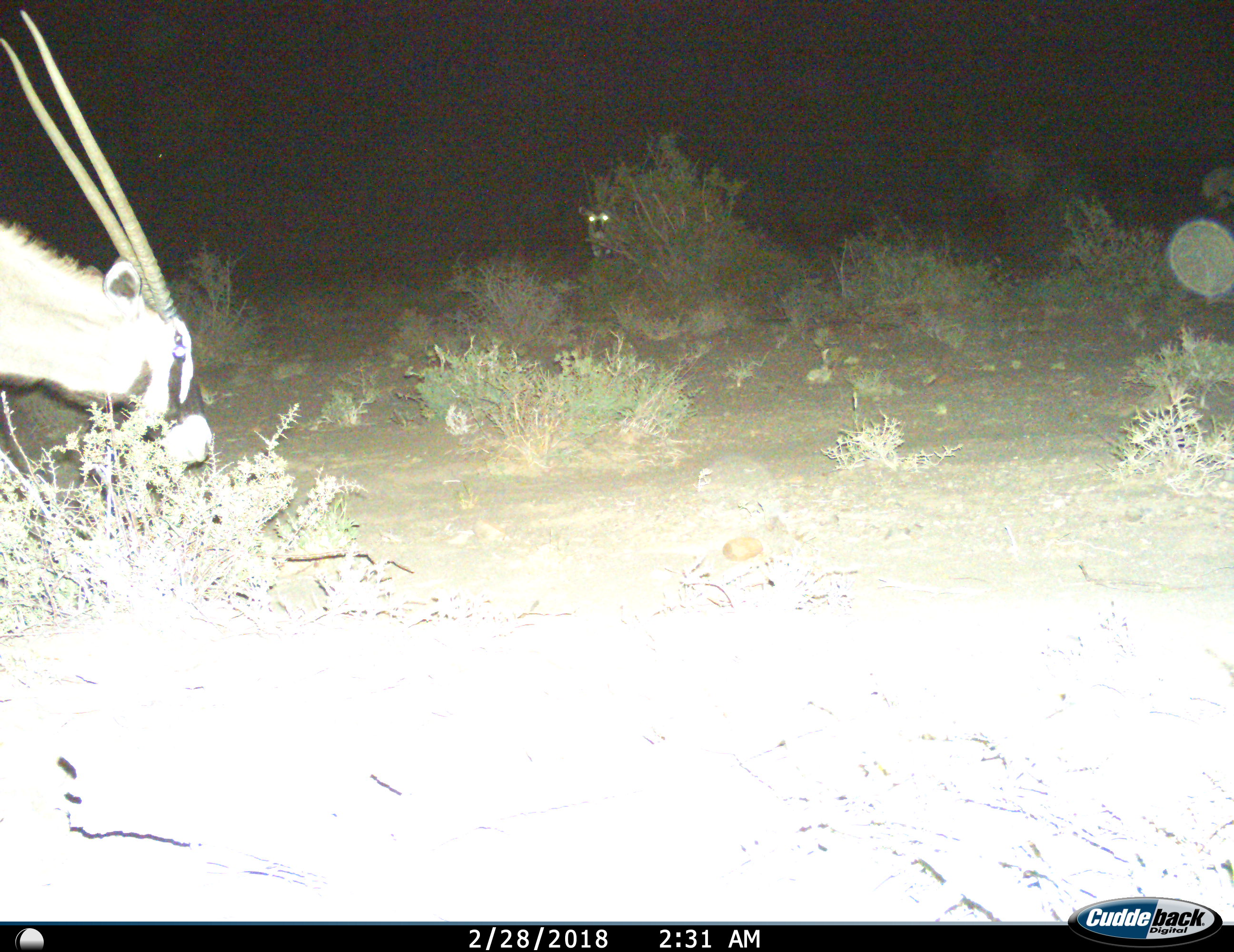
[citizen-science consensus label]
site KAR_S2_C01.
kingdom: Animalia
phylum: Chordata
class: Mammalia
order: Artiodactyla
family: Bovidae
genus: Oryx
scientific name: Oryx gazella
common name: gemsbok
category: oryx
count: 2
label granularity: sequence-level